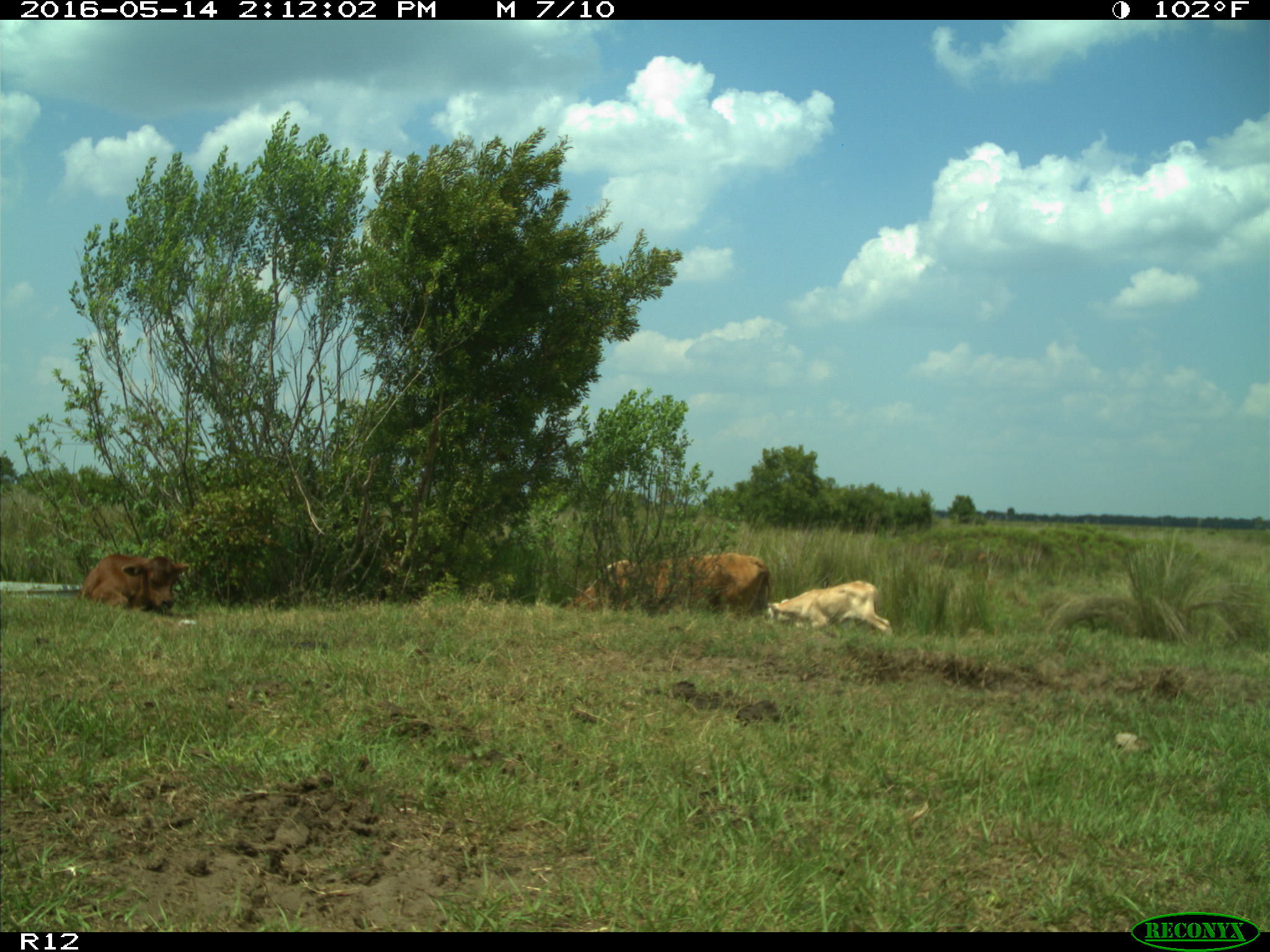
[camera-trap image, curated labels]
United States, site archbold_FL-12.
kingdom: Animalia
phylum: Chordata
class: Mammalia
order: Artiodactyla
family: Bovidae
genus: Bos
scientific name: Bos taurus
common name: domestic cow